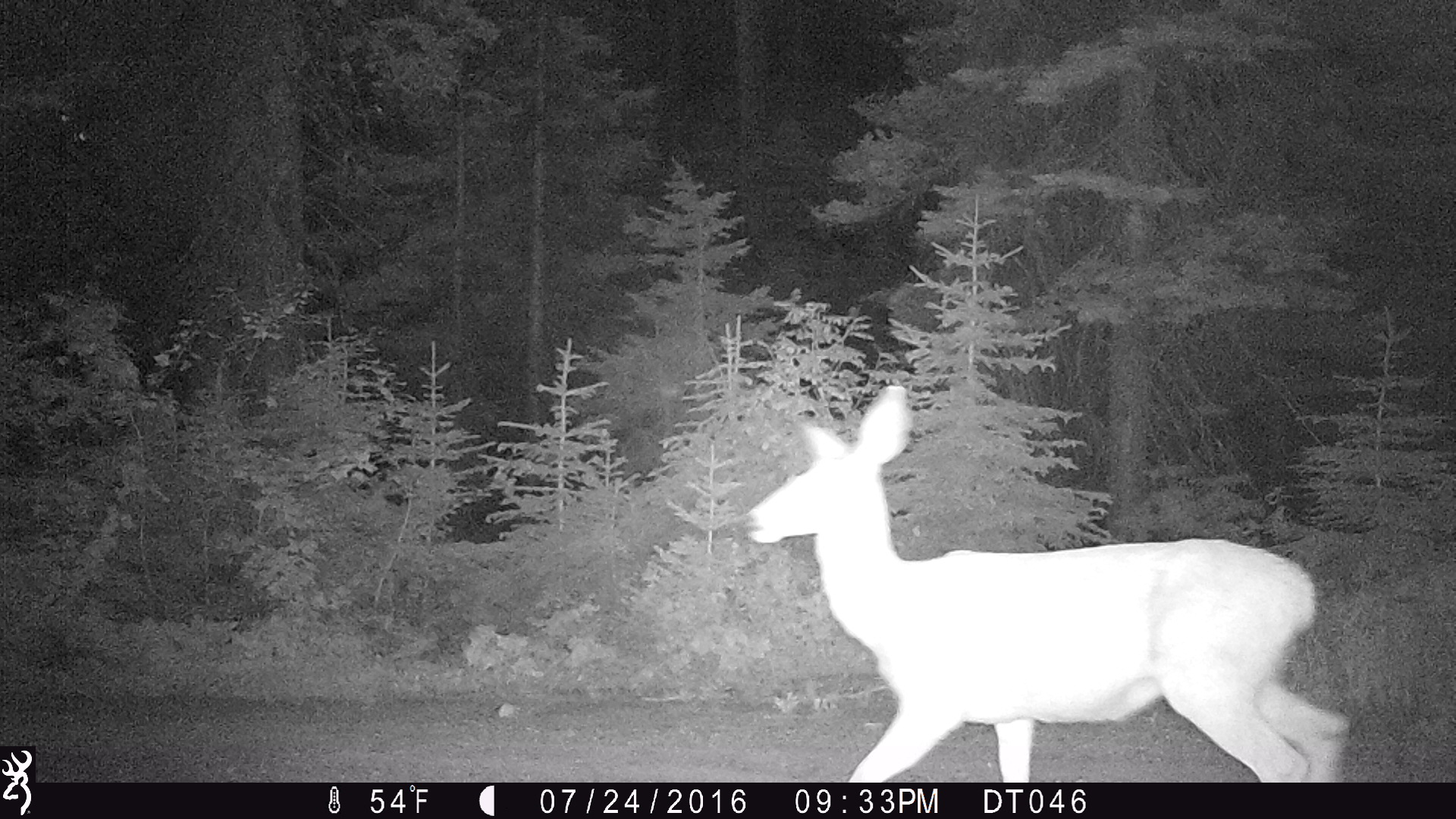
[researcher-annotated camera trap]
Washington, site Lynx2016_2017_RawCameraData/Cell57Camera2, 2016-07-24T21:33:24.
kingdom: Animalia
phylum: Chordata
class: Mammalia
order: Artiodactyla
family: Cervidae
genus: Odocoileus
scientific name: Odocoileus hemionus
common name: mule deer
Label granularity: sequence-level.